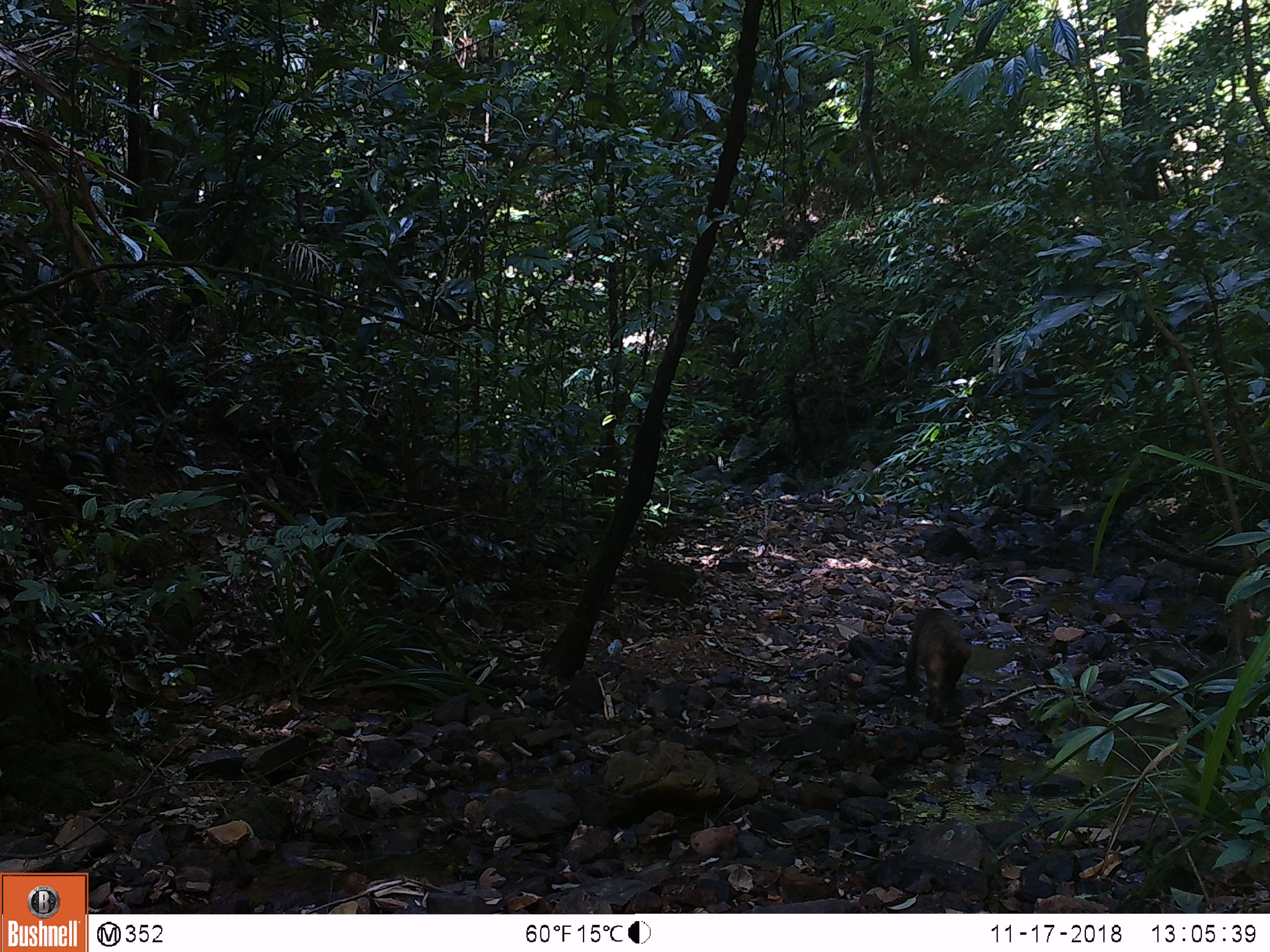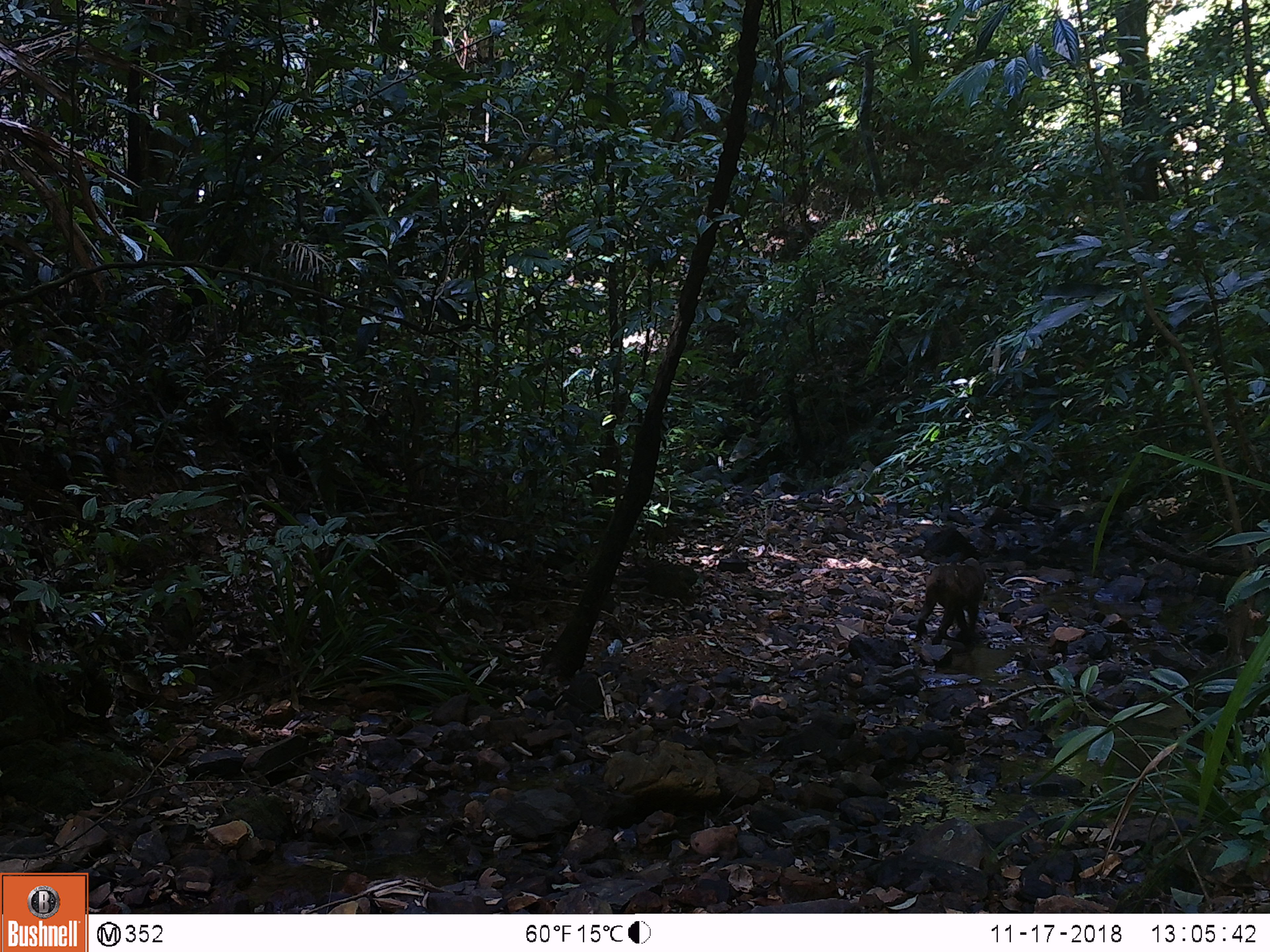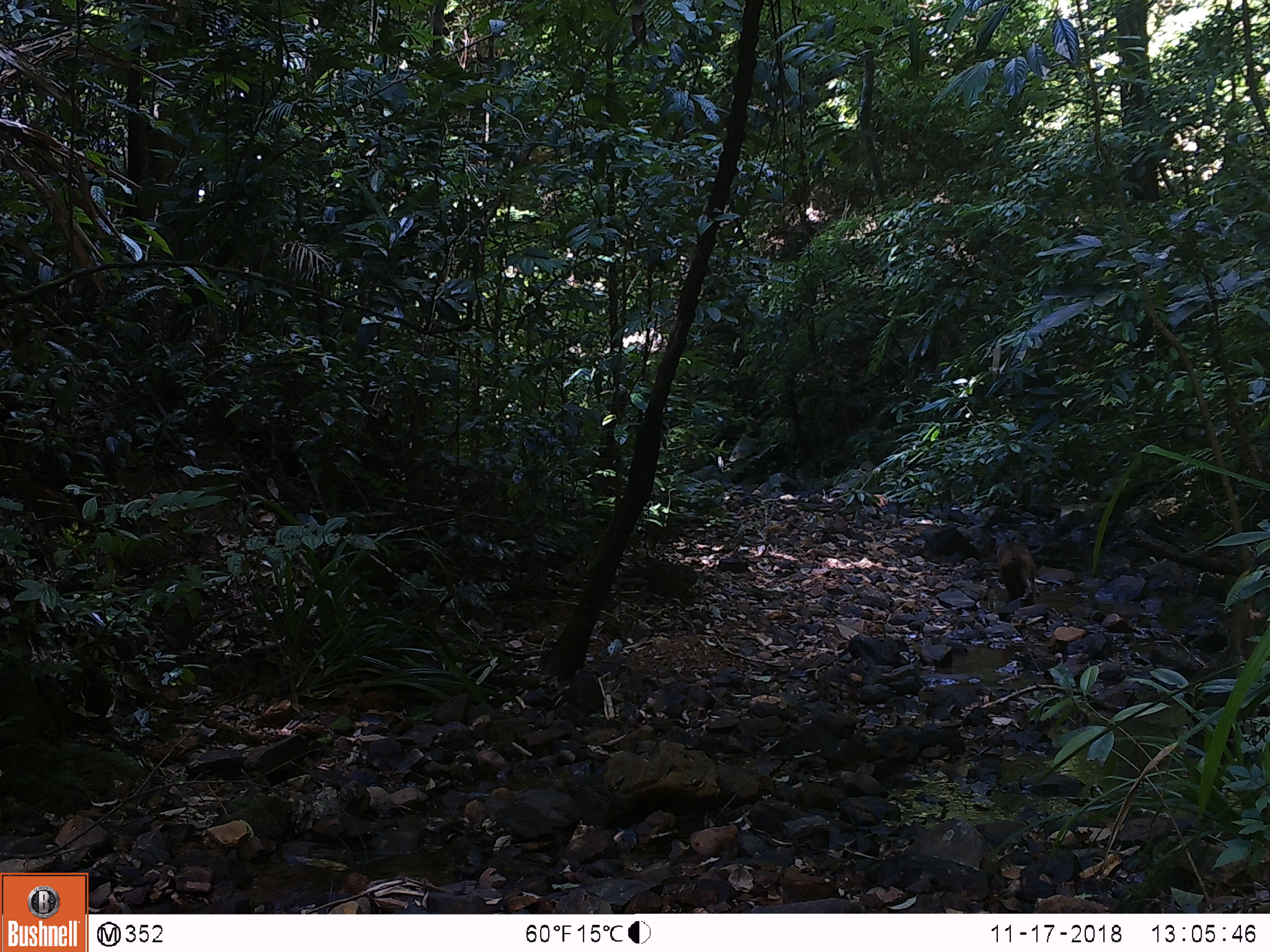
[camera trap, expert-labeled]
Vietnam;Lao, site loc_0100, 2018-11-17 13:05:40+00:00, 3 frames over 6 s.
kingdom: Animalia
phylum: Chordata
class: Mammalia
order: Primates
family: Cercopithecidae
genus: Macaca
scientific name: Macaca arctoides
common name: stump-tailed macaque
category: stump tailed macaque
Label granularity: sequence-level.